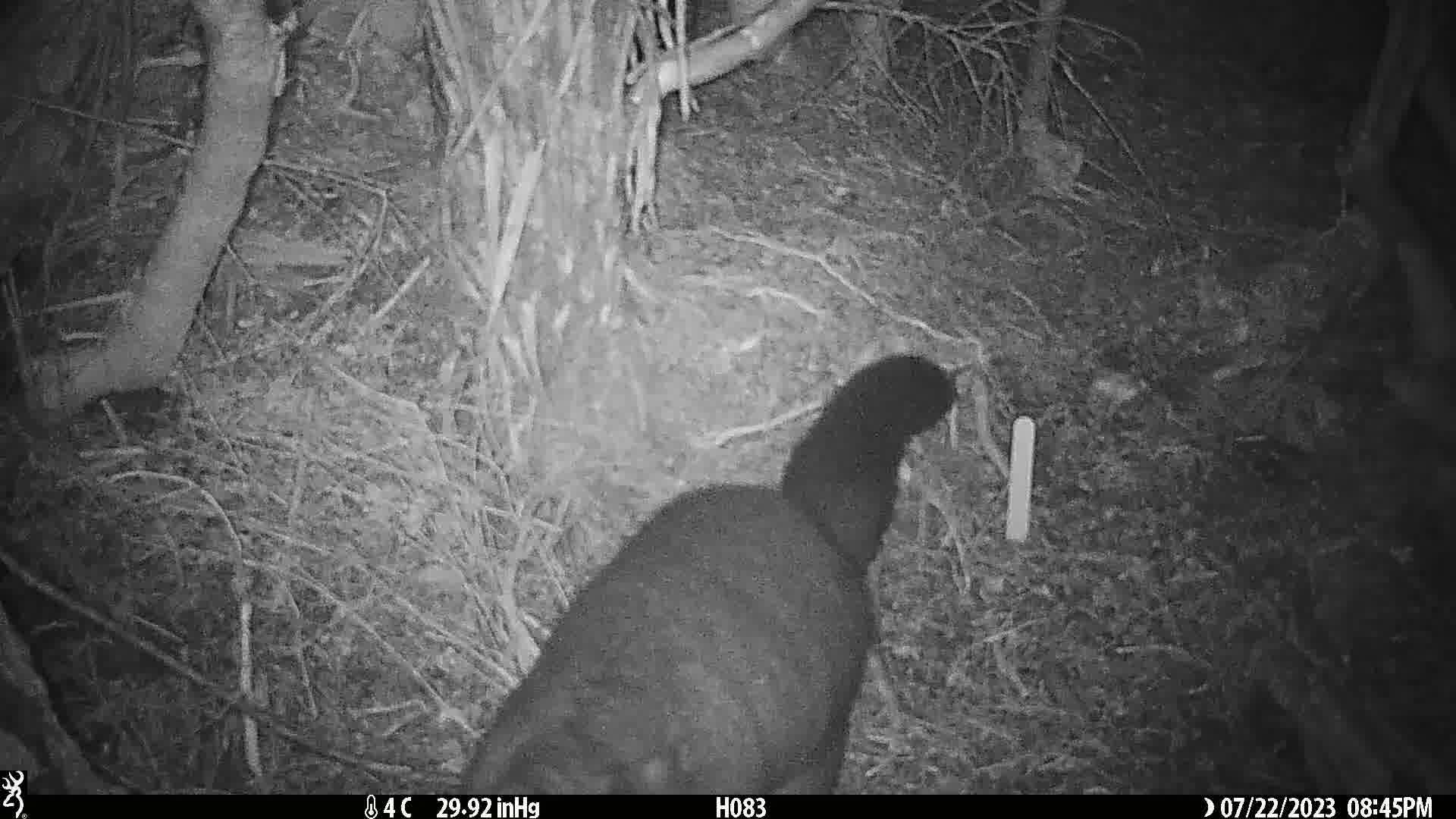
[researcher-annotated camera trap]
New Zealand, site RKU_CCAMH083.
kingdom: Animalia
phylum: Chordata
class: Mammalia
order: Diprotodontia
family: Phalangeridae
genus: Trichosurus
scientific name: Trichosurus vulpecula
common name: common brushtail possum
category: possum